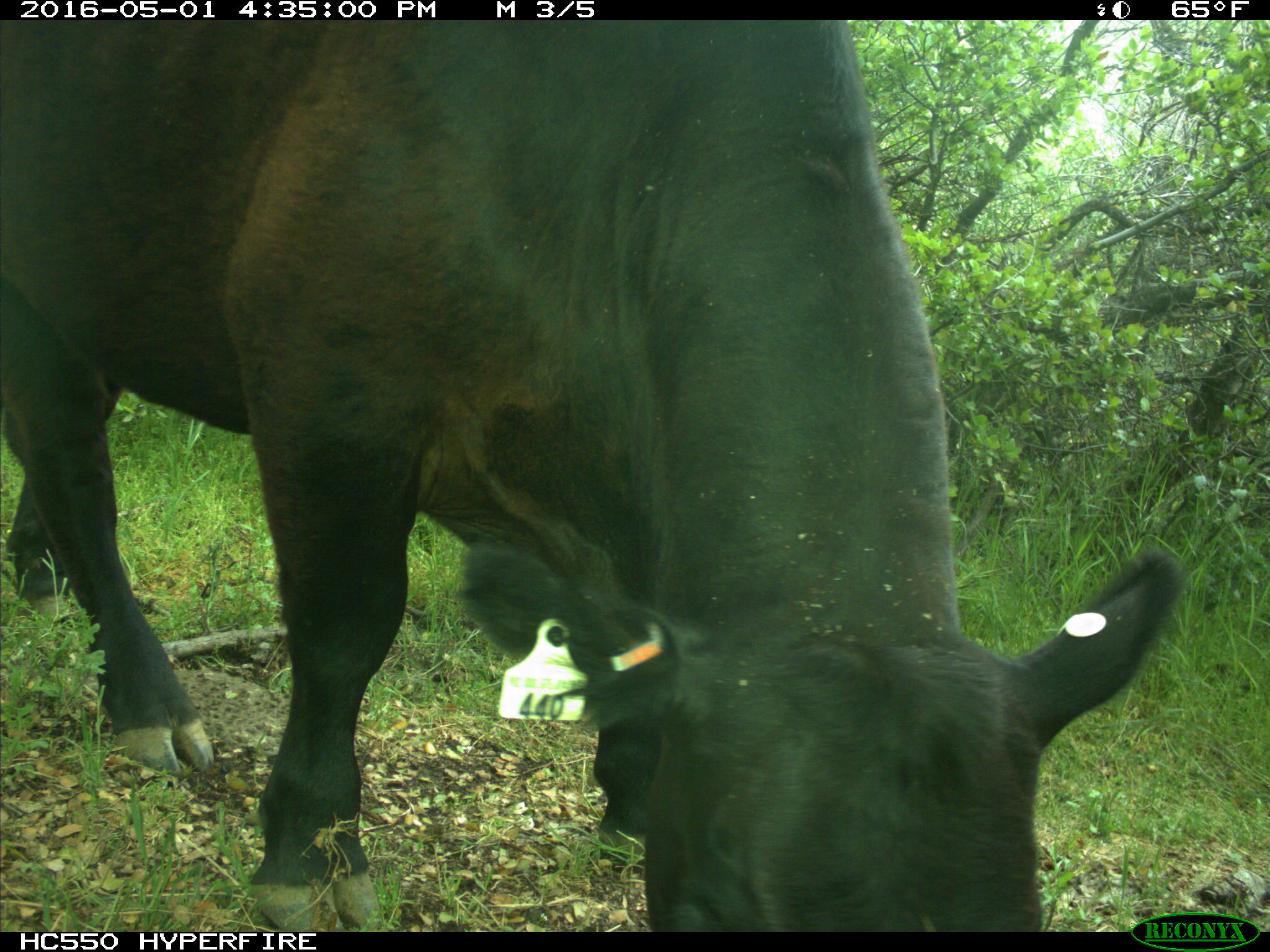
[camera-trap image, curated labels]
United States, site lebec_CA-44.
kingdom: Animalia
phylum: Chordata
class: Mammalia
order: Artiodactyla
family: Bovidae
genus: Bos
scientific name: Bos taurus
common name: domestic cow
Bos taurus (domestic cow).